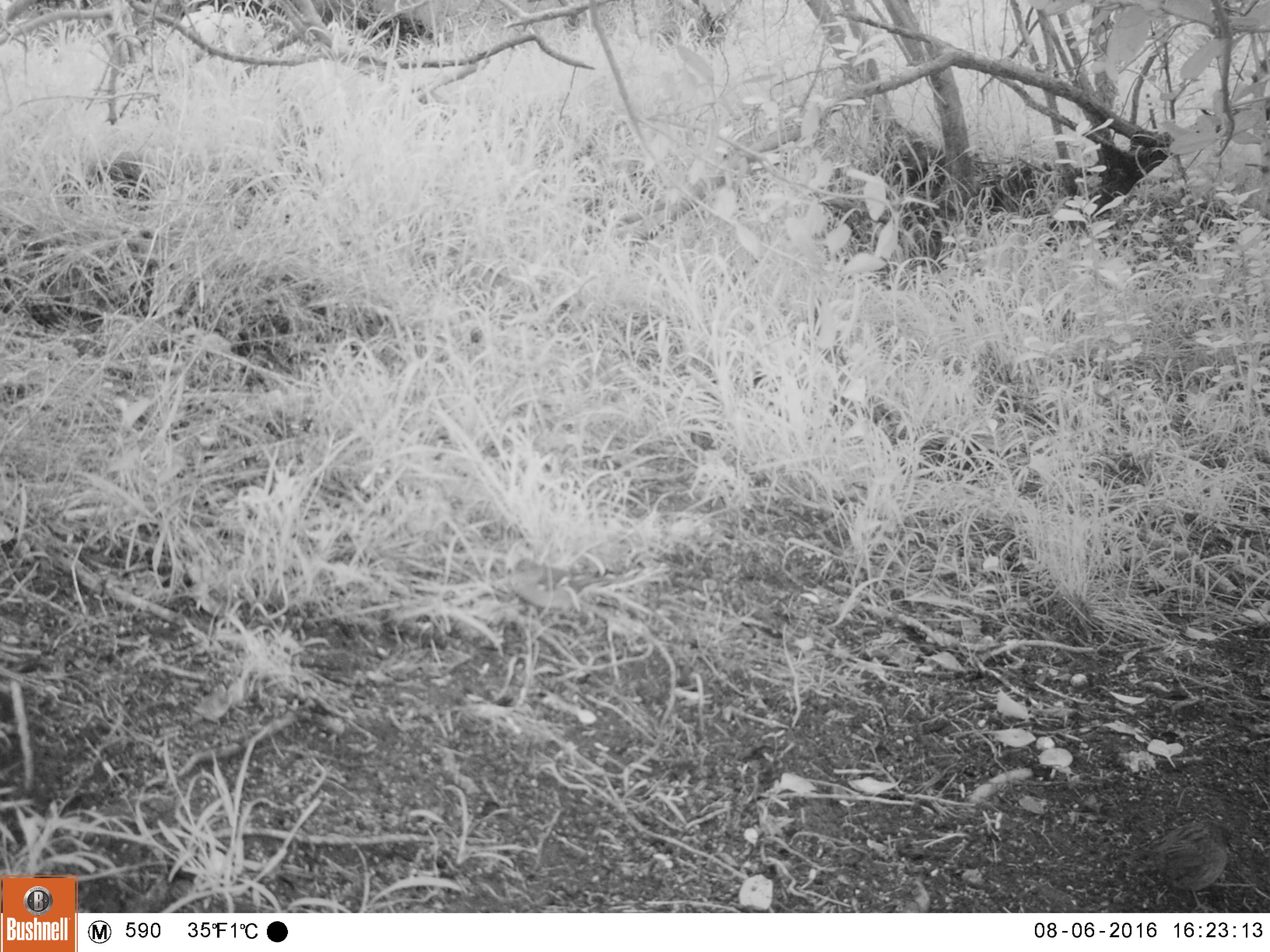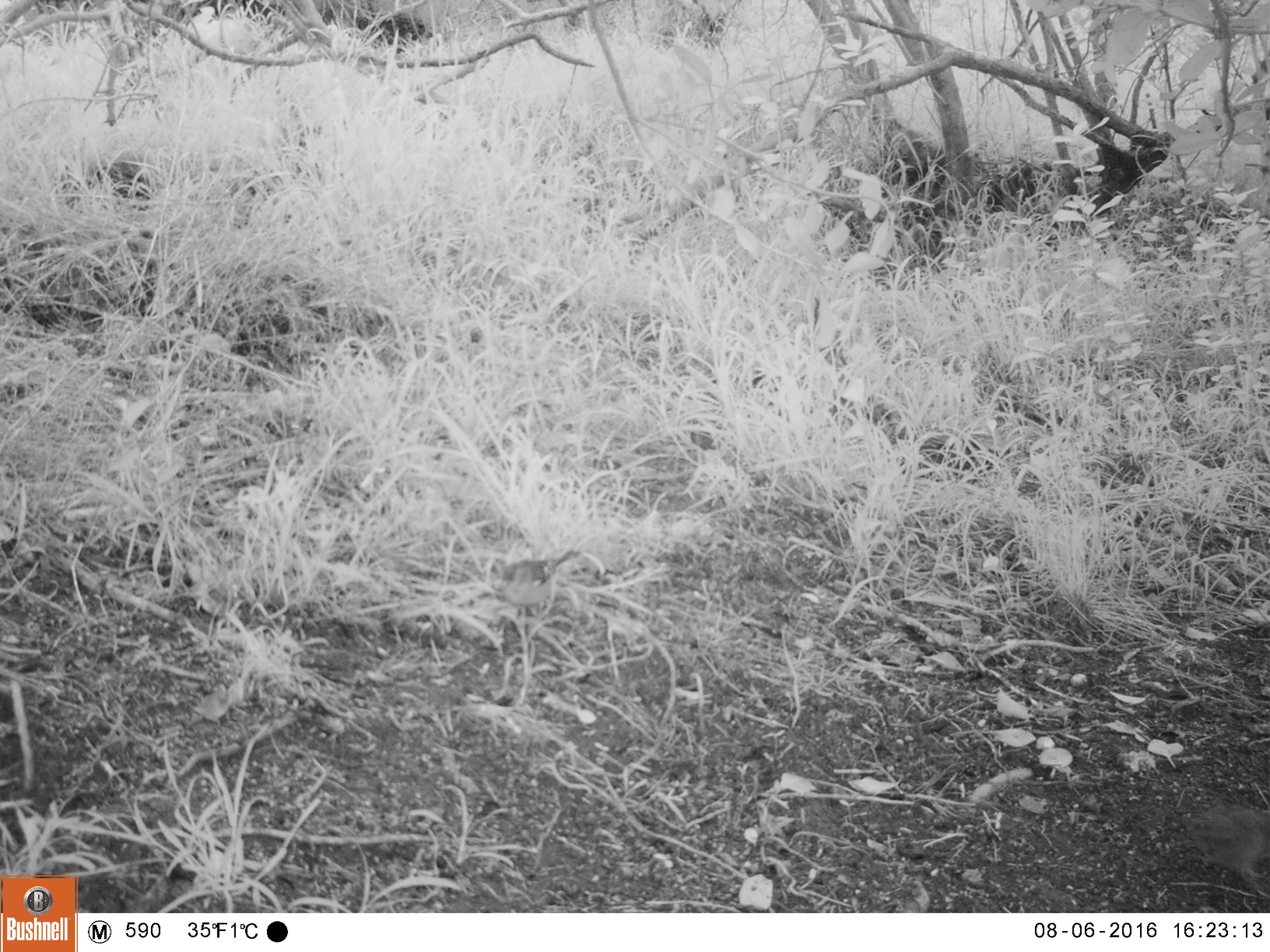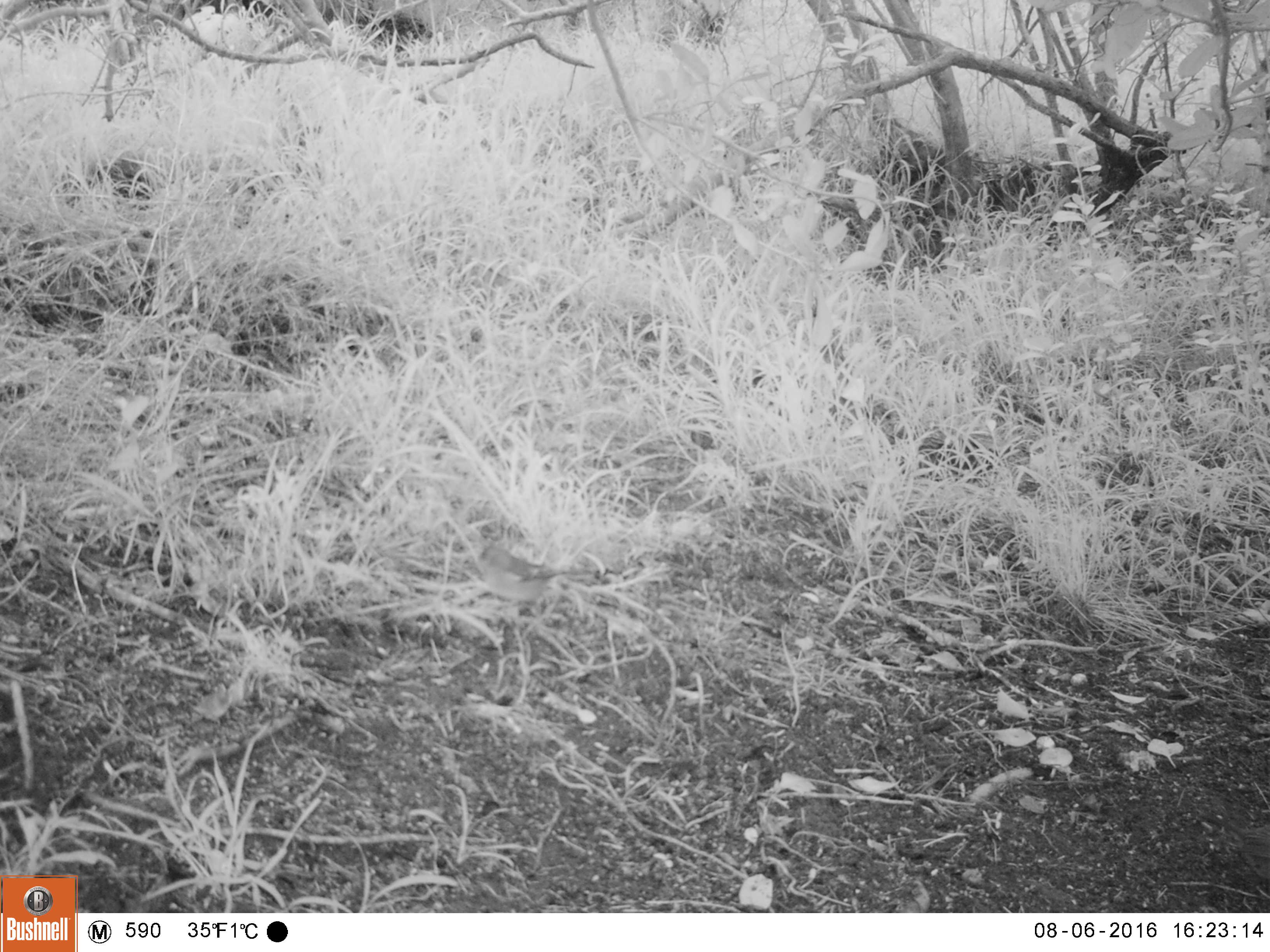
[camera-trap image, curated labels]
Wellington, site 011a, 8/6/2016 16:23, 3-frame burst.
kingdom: Animalia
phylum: Chordata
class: Aves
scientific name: Aves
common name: bird